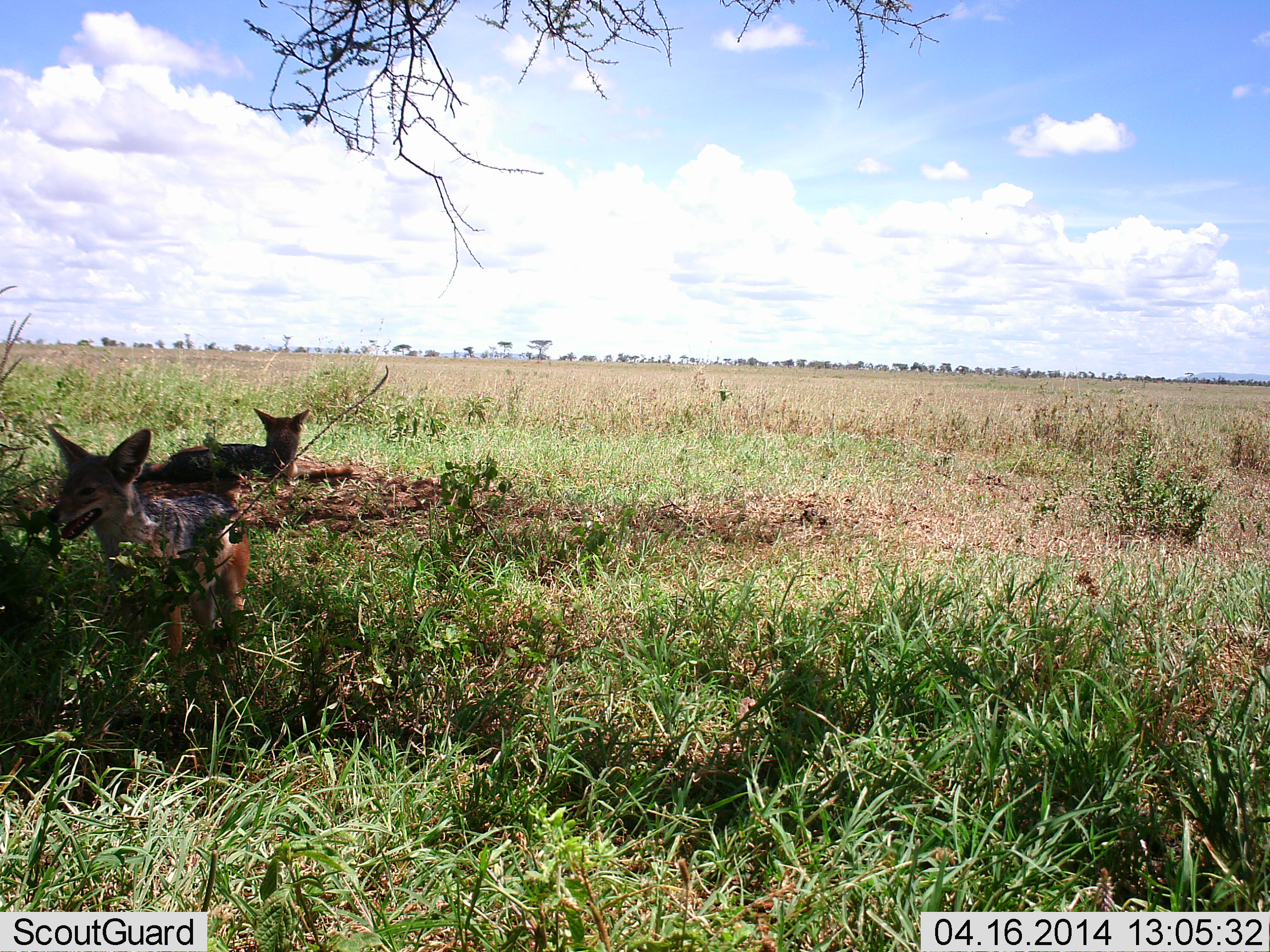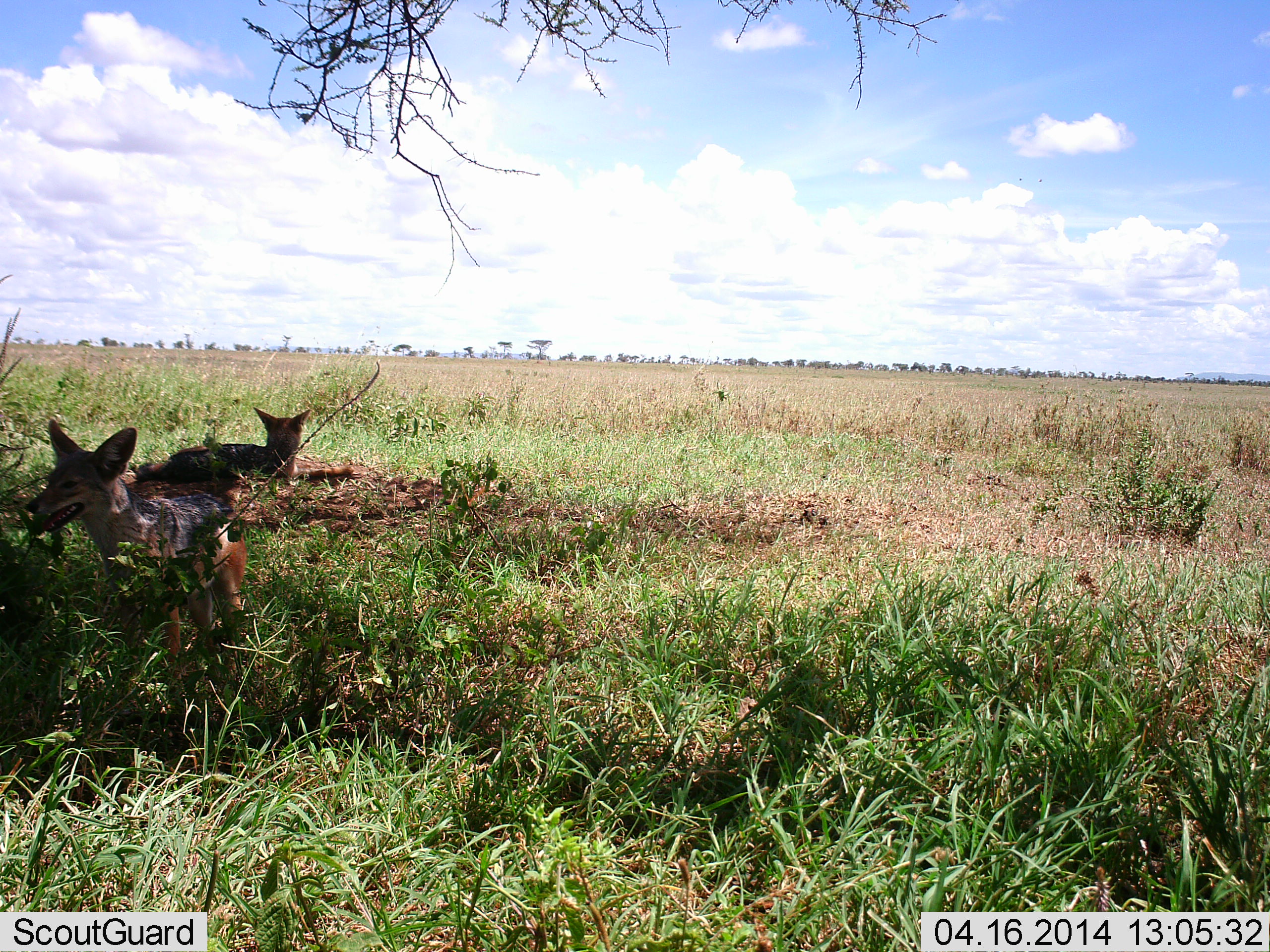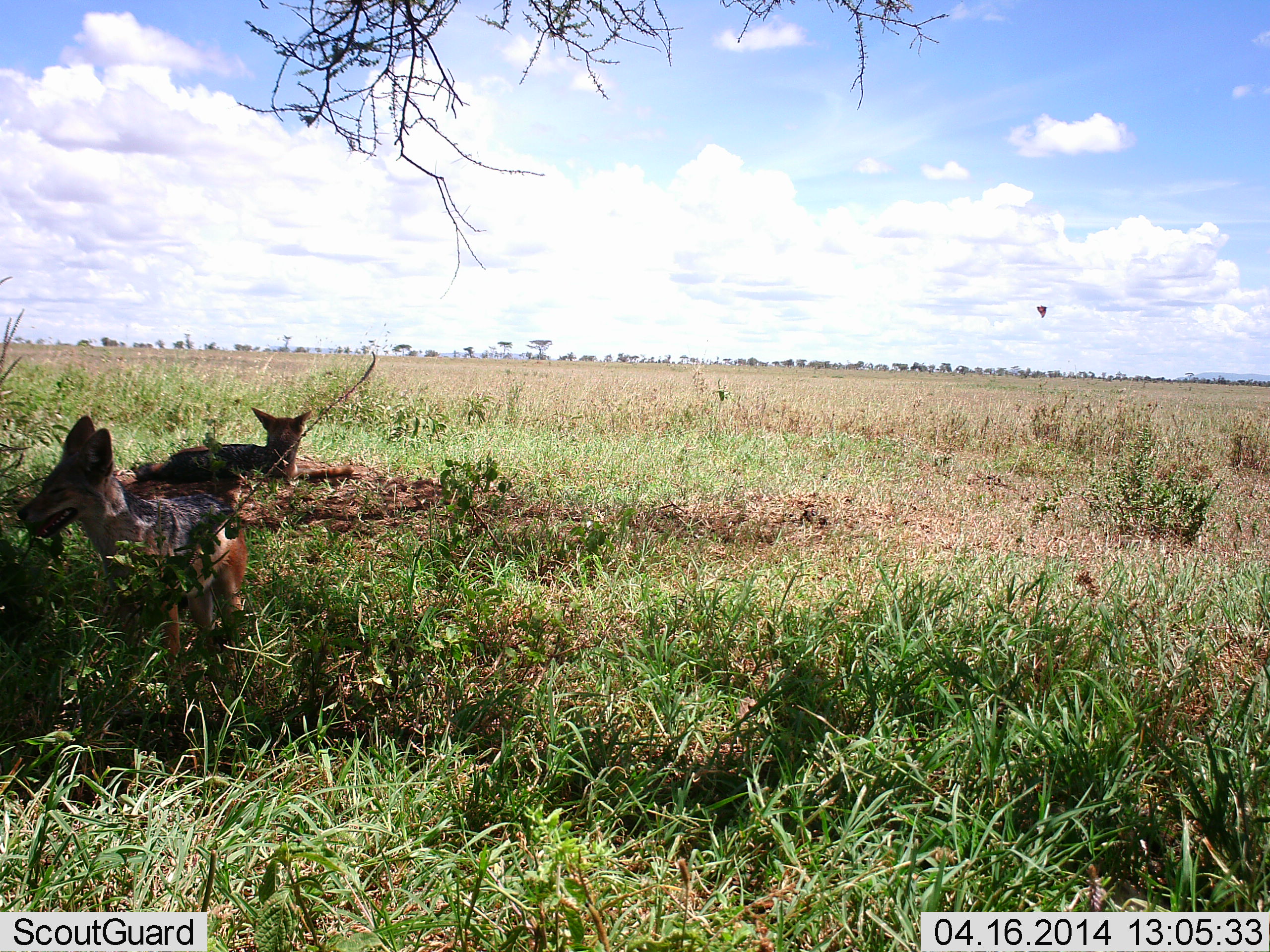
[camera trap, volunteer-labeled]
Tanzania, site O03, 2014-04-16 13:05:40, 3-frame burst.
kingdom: Animalia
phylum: Chordata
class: Mammalia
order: Carnivora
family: Canidae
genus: Lupulella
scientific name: Lupulella mesomelas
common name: black-backed jackal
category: jackal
Jackal (black-backed jackal) (Lupulella mesomelas), count 2. Behavior (volunteer vote fractions): standing 68%, resting 100%, moving 3%, interacting 2%. Young present (vote fraction): 0%. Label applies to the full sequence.